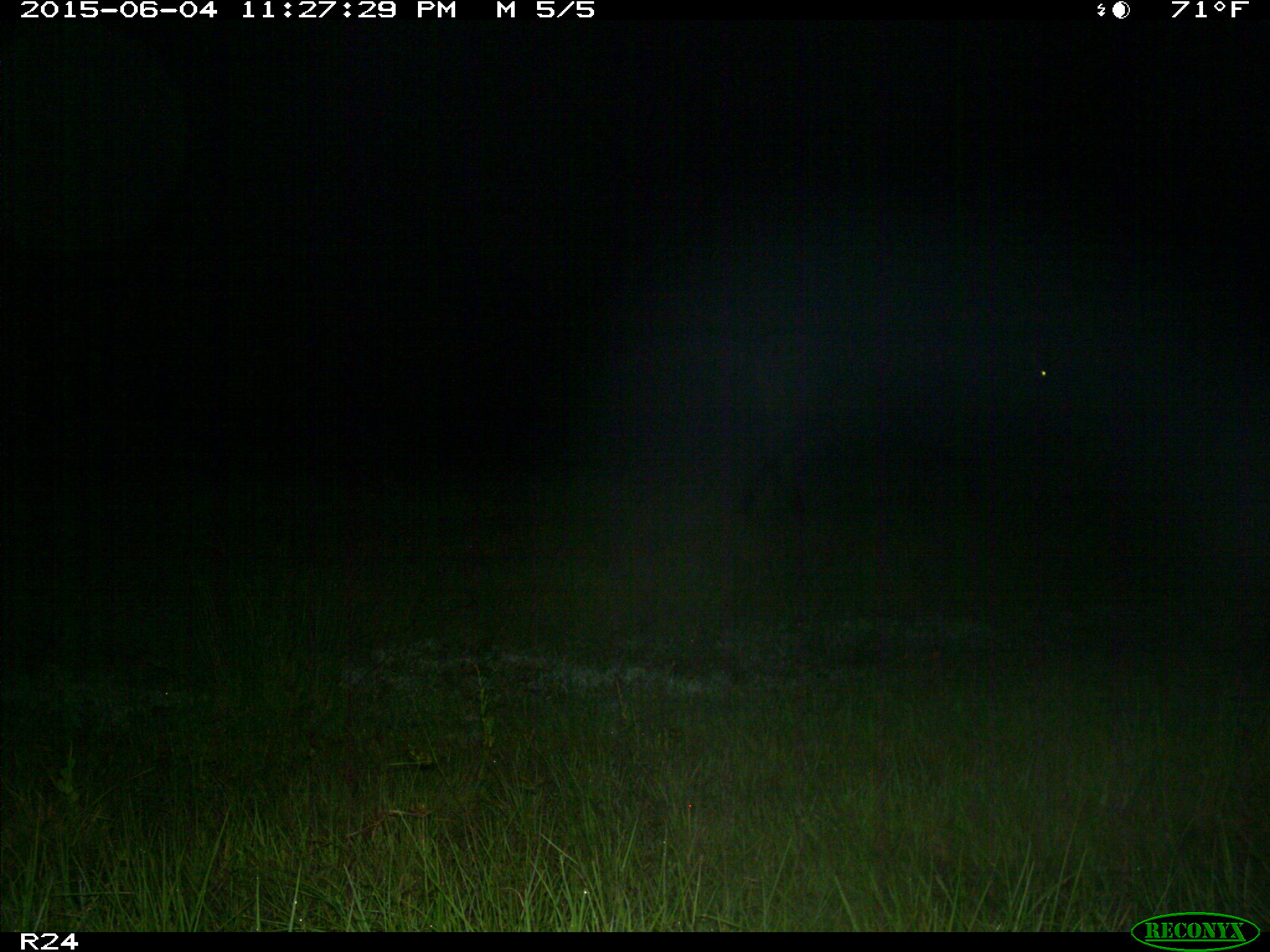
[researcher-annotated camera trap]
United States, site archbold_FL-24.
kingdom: Animalia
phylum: Chordata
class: Mammalia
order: Artiodactyla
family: Bovidae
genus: Bos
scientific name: Bos taurus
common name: domestic cow